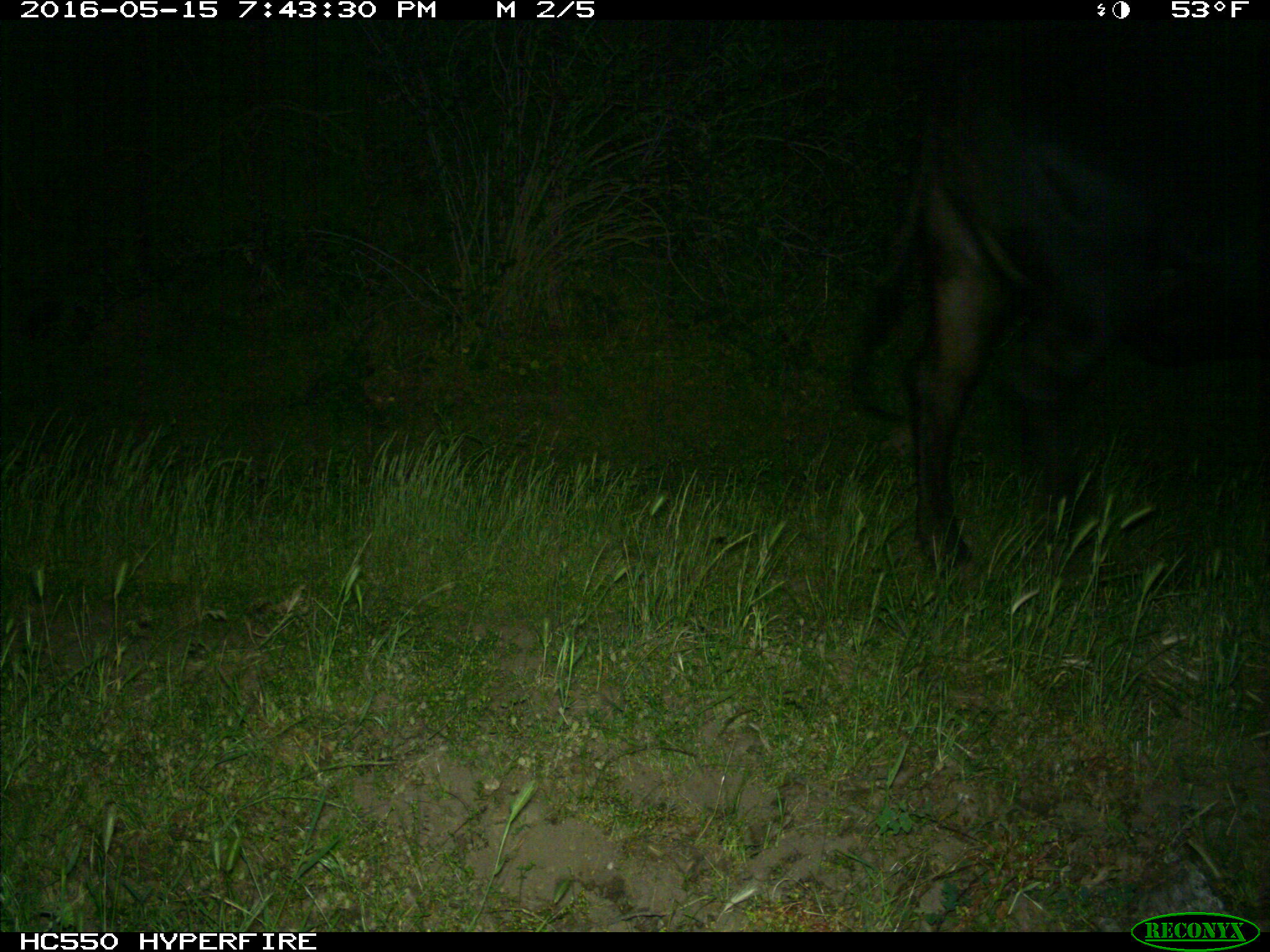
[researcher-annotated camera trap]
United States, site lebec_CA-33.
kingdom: Animalia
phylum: Chordata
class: Mammalia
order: Artiodactyla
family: Bovidae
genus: Bos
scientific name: Bos taurus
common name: domestic cow